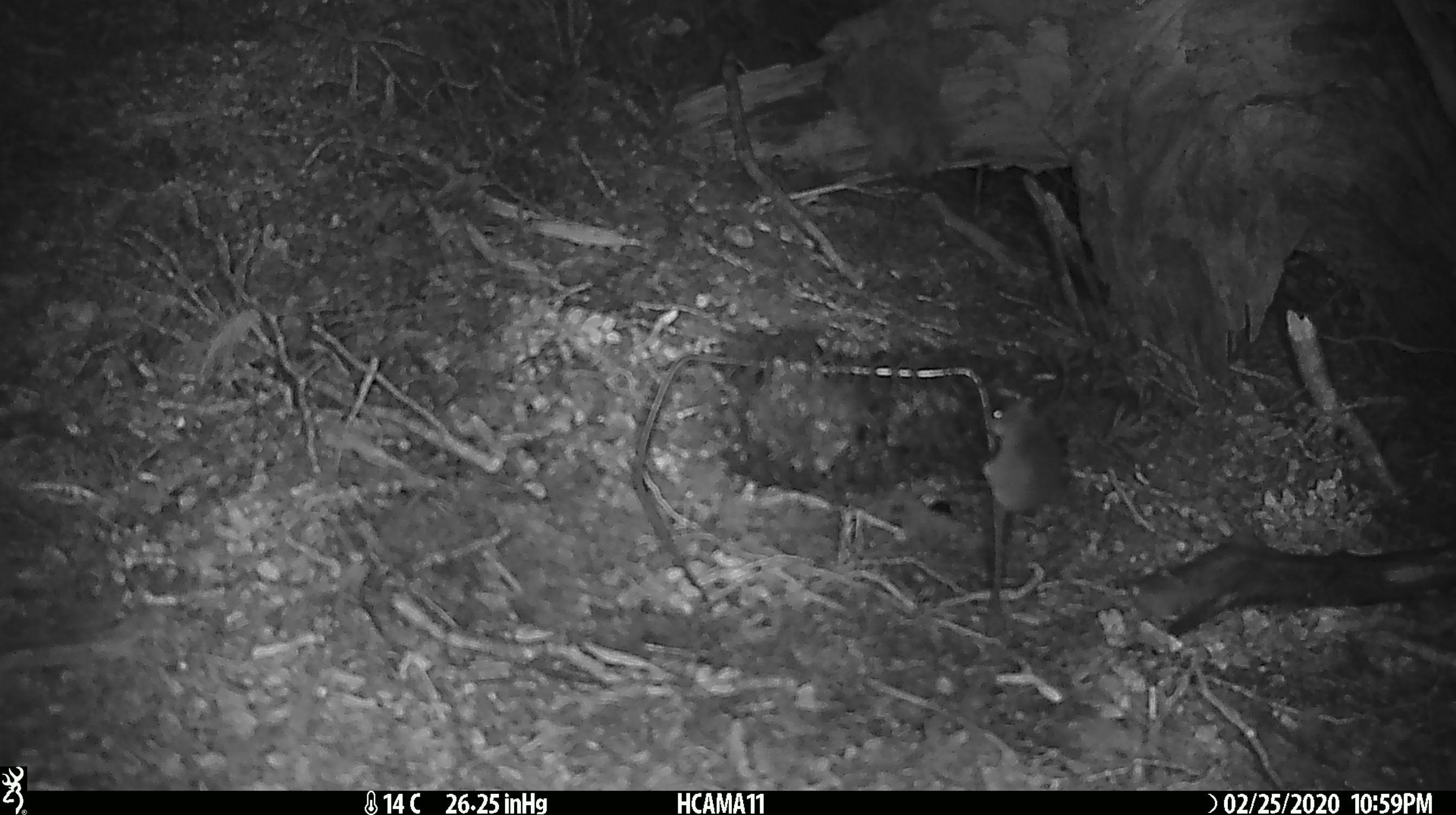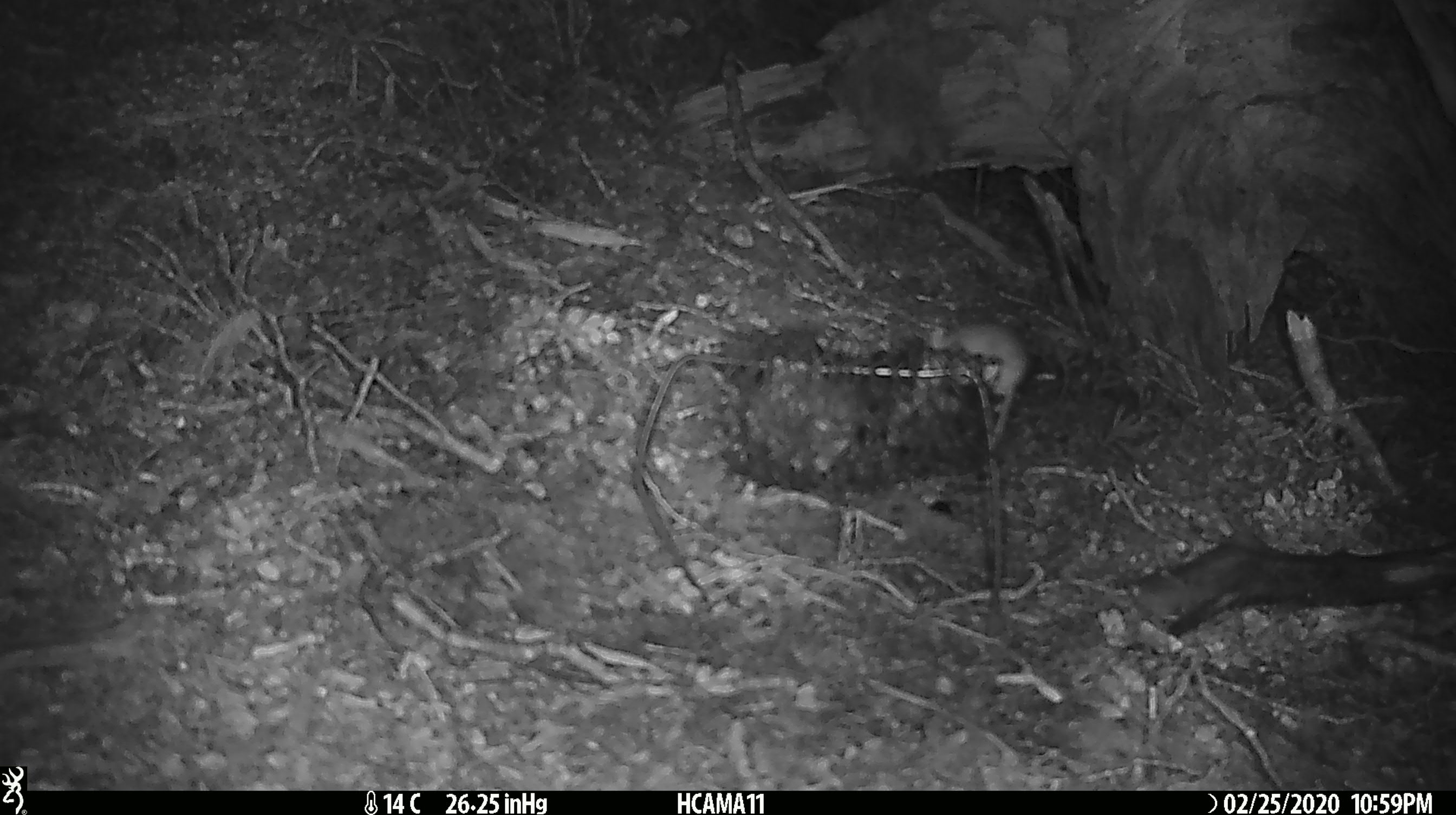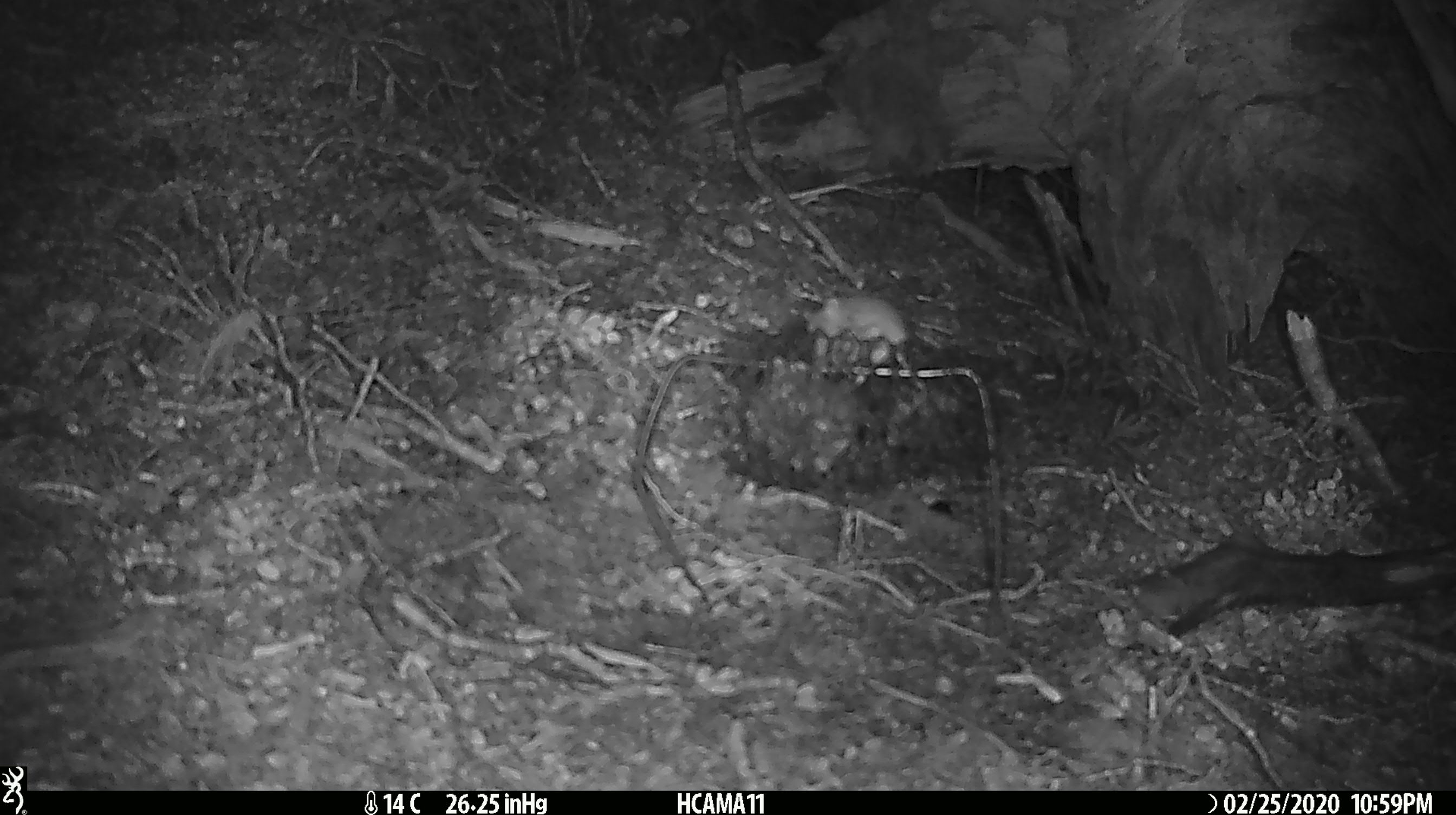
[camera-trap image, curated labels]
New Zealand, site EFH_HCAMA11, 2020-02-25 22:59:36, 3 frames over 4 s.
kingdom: Animalia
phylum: Chordata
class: Mammalia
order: Rodentia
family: Muridae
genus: Mus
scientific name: Mus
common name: mouse